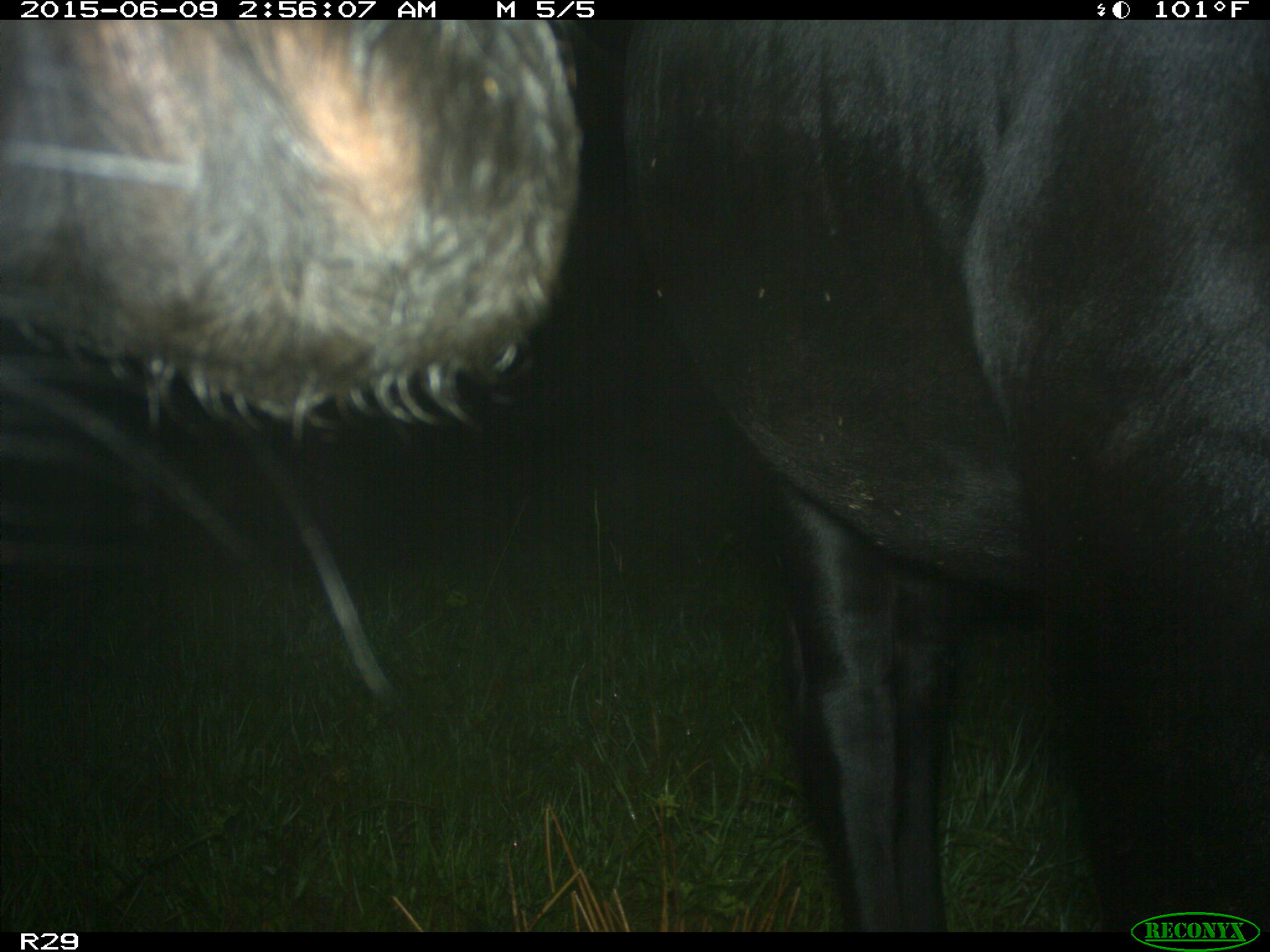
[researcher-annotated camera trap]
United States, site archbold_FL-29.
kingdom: Animalia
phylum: Chordata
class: Mammalia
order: Artiodactyla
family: Bovidae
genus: Bos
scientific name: Bos taurus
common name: domestic cow